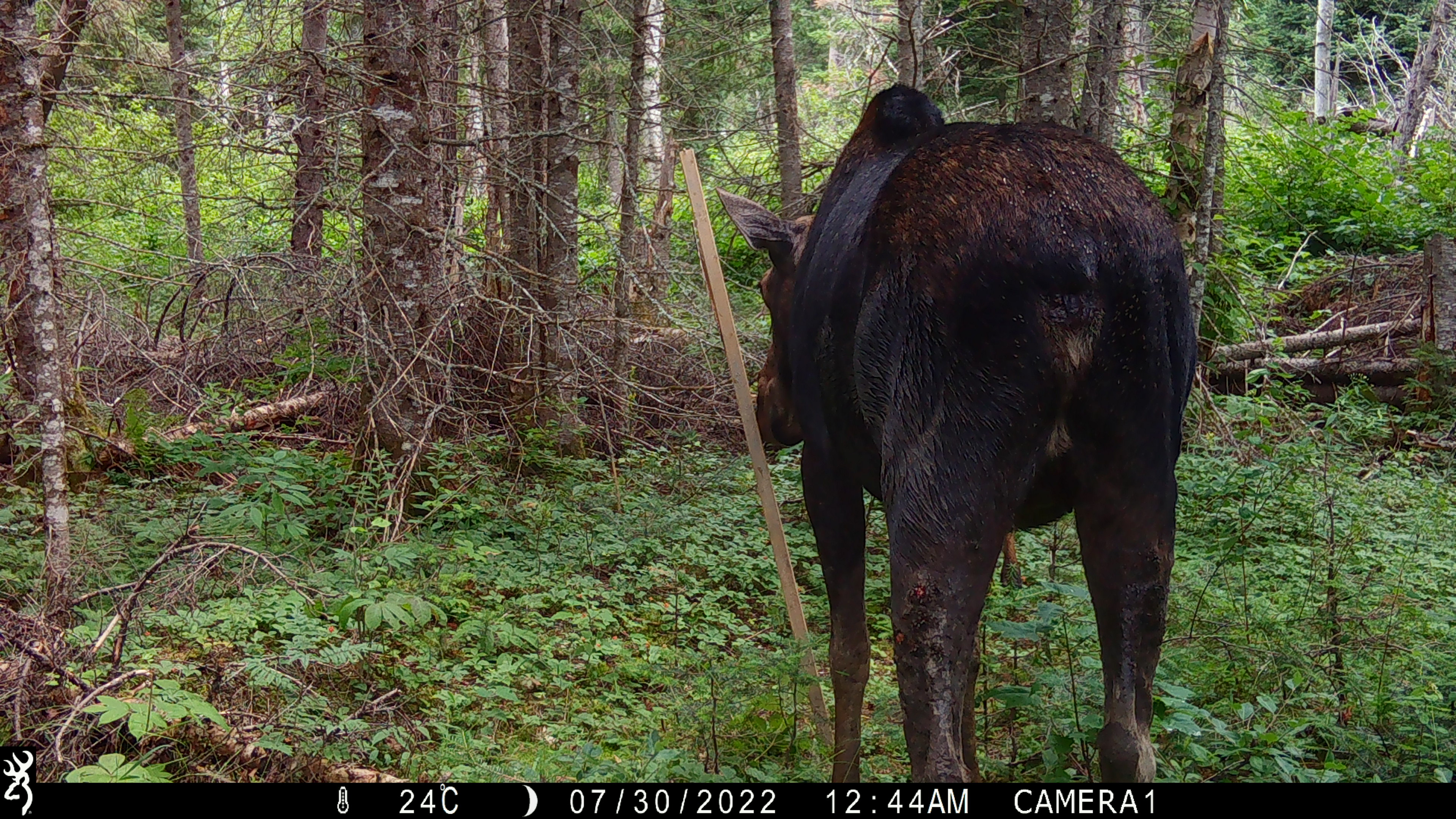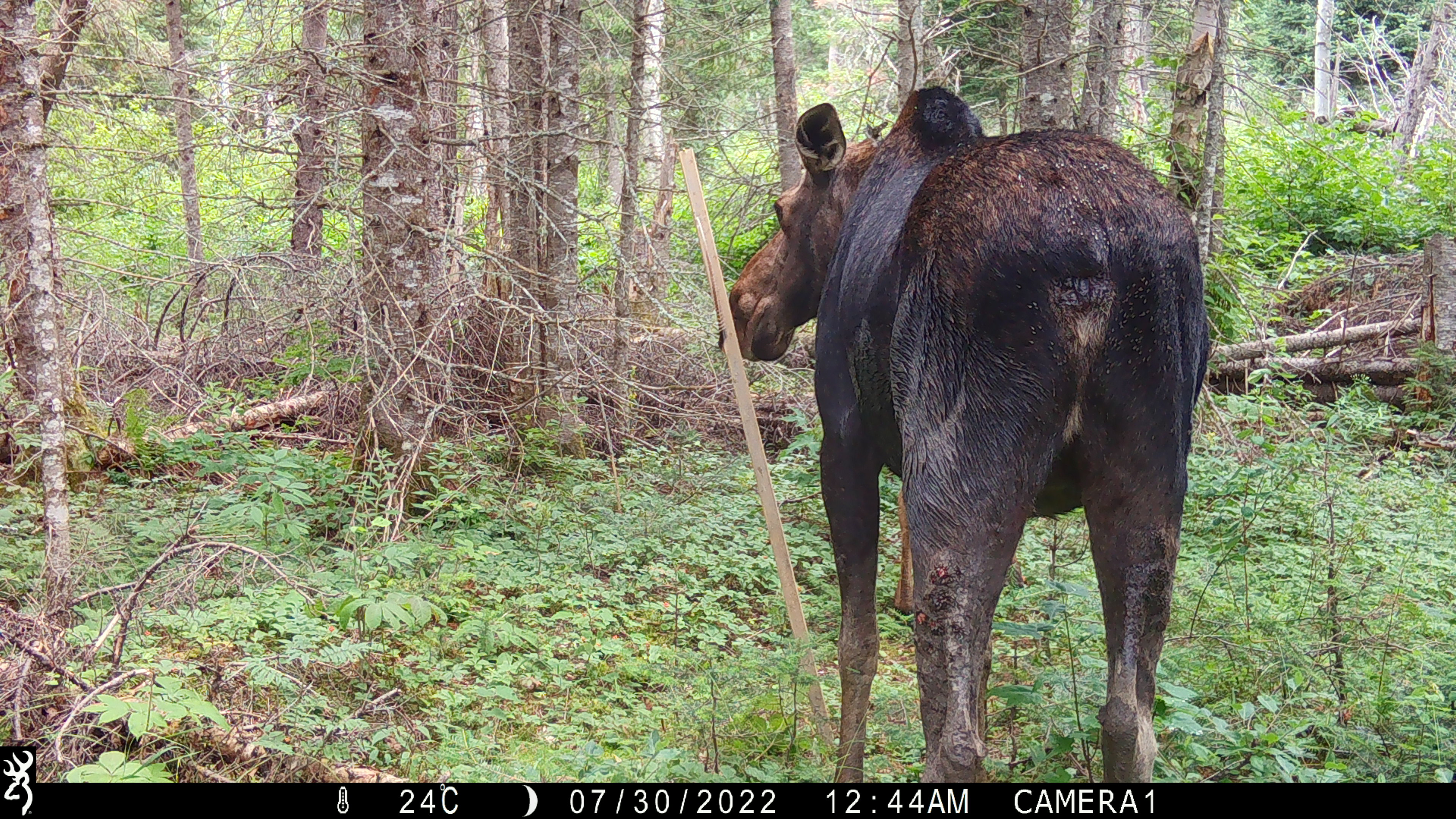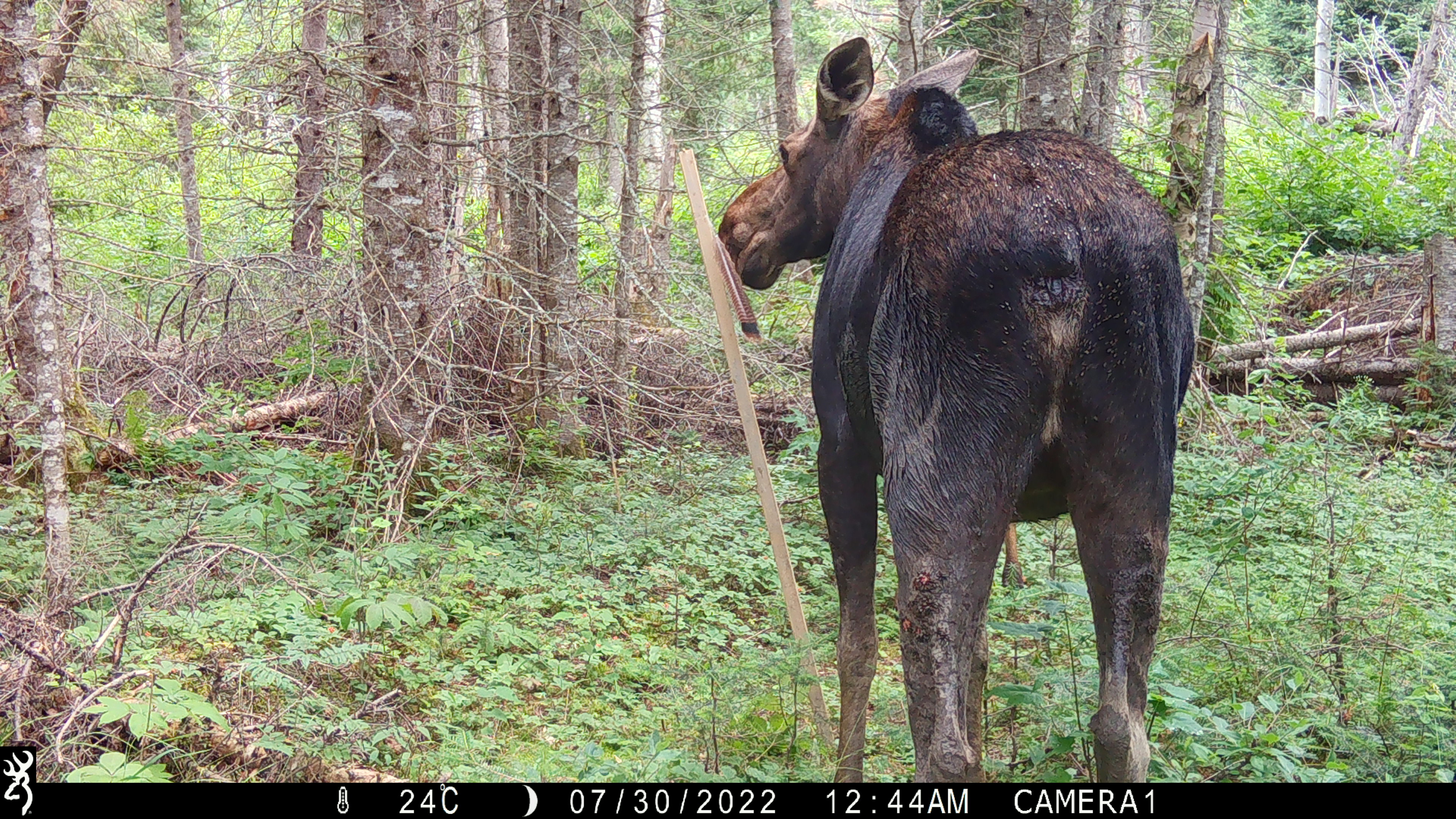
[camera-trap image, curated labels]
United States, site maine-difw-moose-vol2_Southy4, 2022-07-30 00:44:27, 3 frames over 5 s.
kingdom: Animalia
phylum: Chordata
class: Mammalia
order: Artiodactyla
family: Cervidae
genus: Alces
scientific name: Alces alces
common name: moose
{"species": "moose (Alces alces)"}